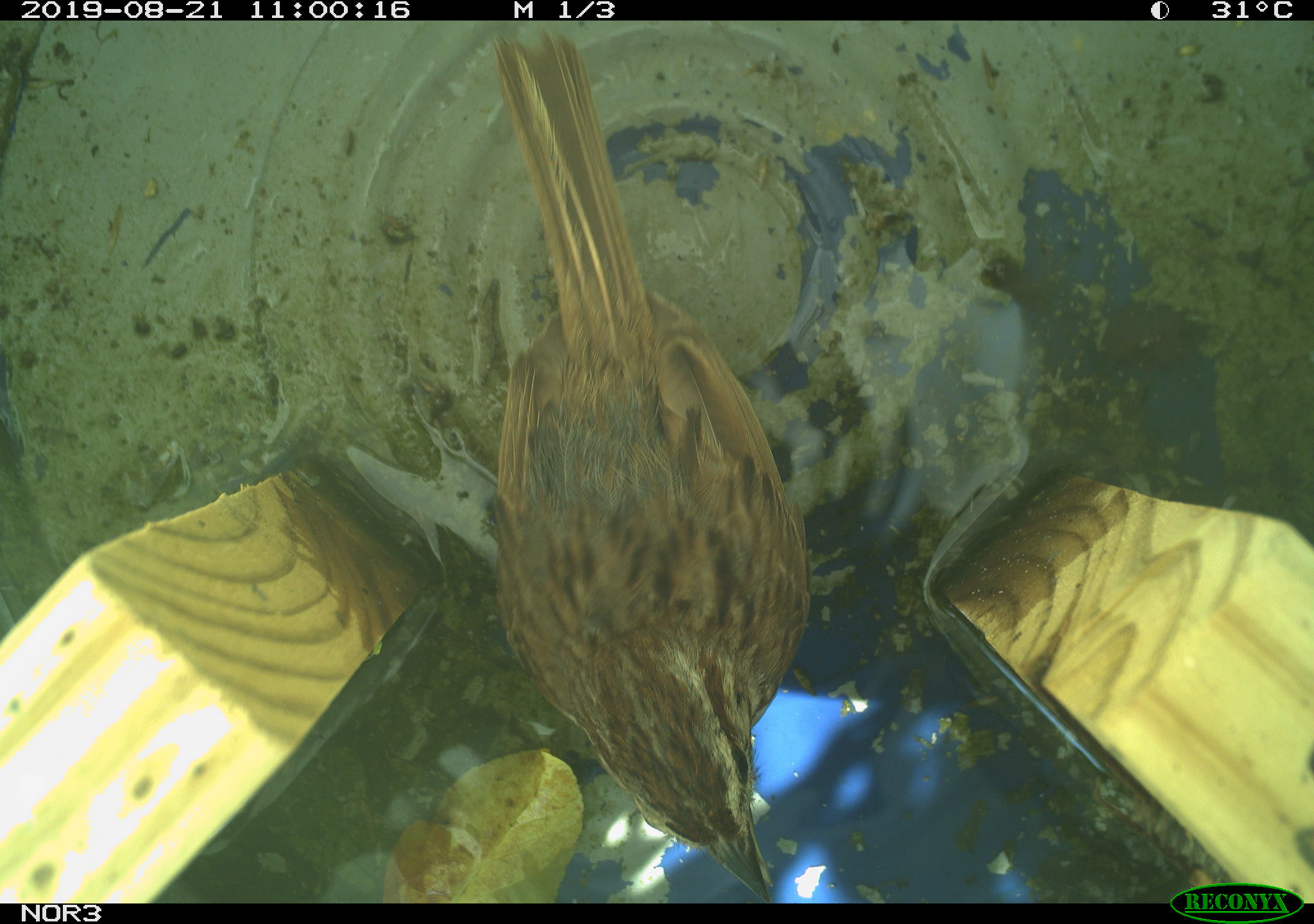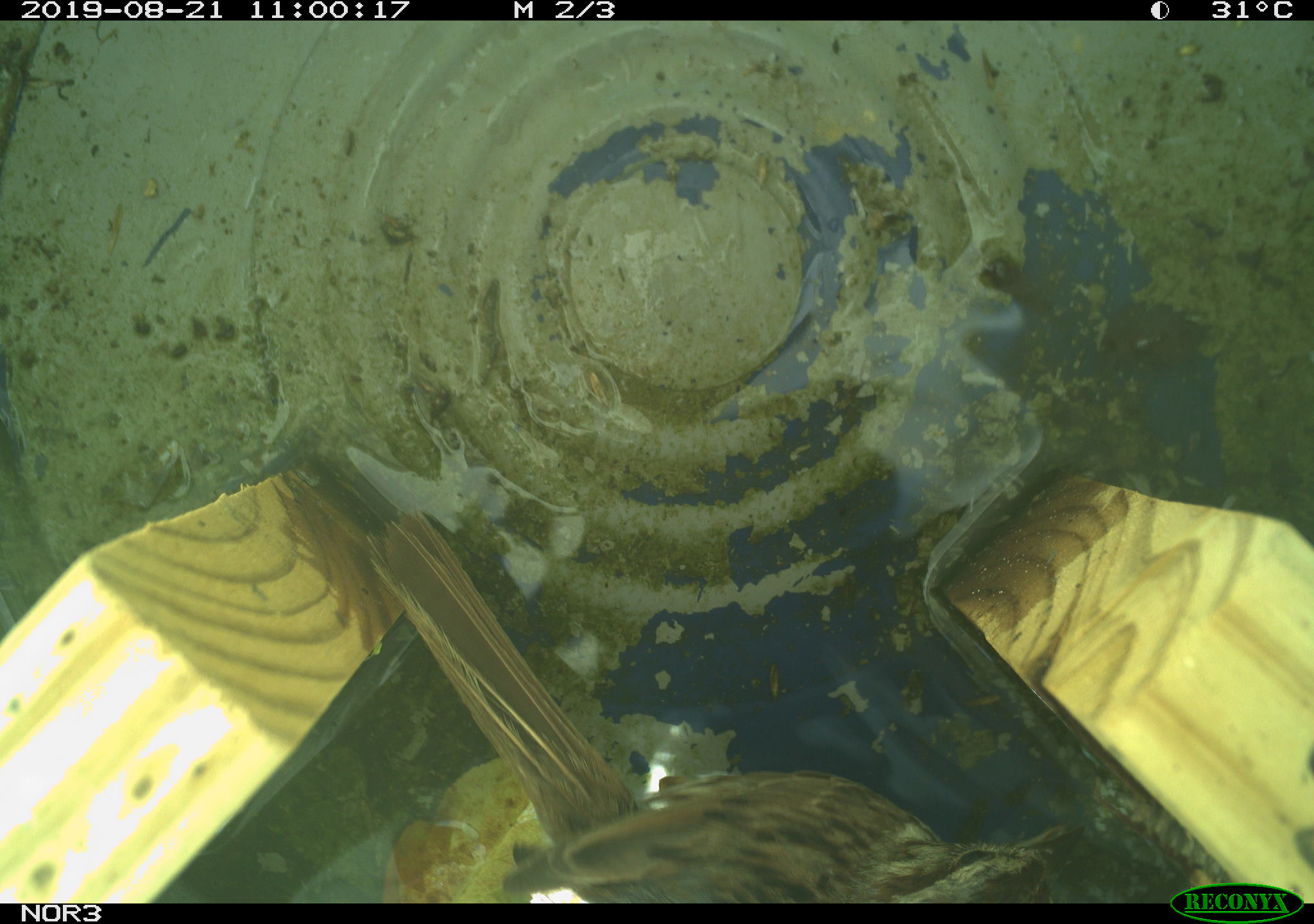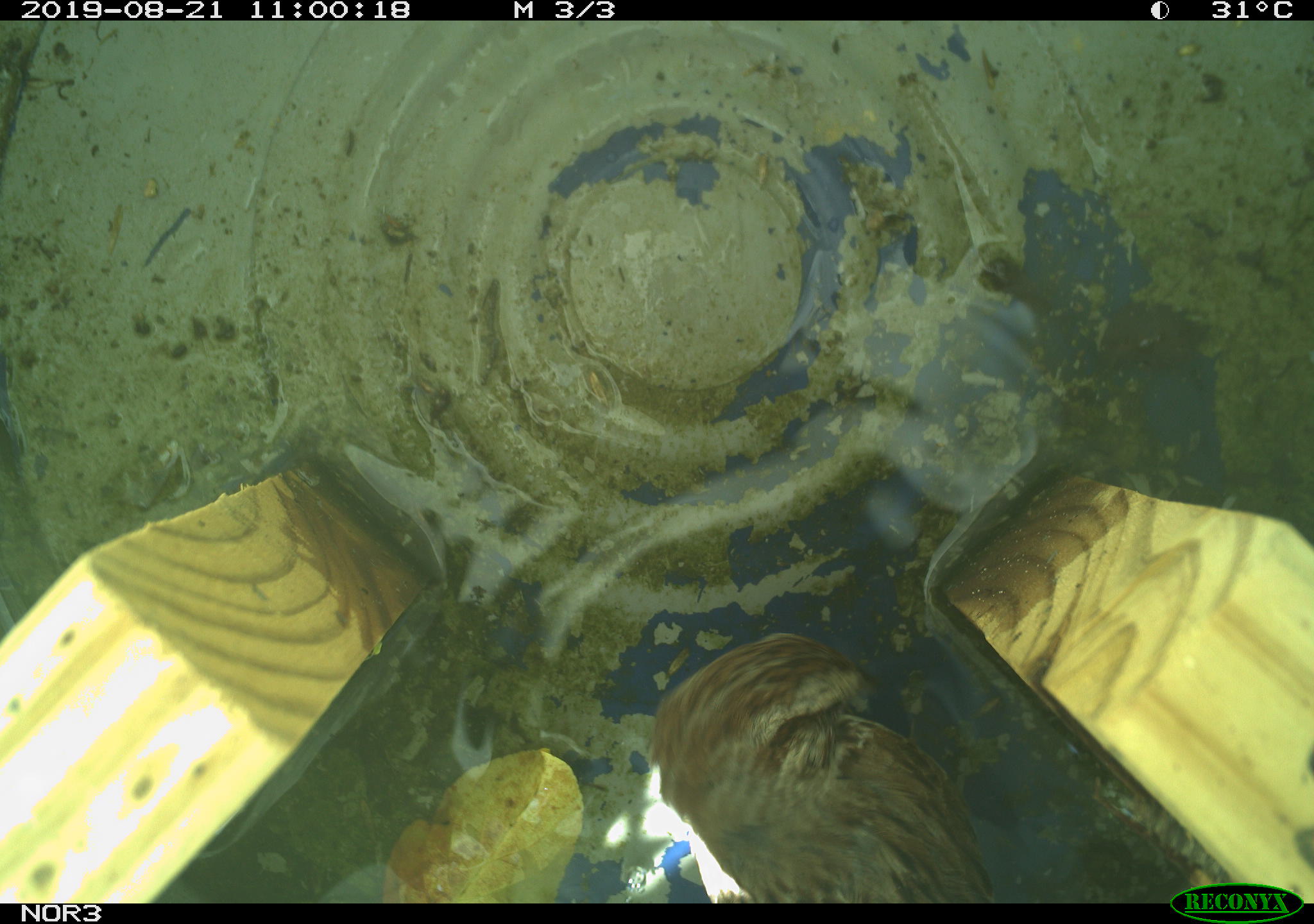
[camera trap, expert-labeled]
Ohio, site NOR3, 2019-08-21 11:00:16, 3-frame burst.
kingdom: Animalia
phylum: Chordata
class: Aves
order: Passeriformes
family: Passerellidae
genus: Melospiza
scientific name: Melospiza melodia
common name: song sparrow